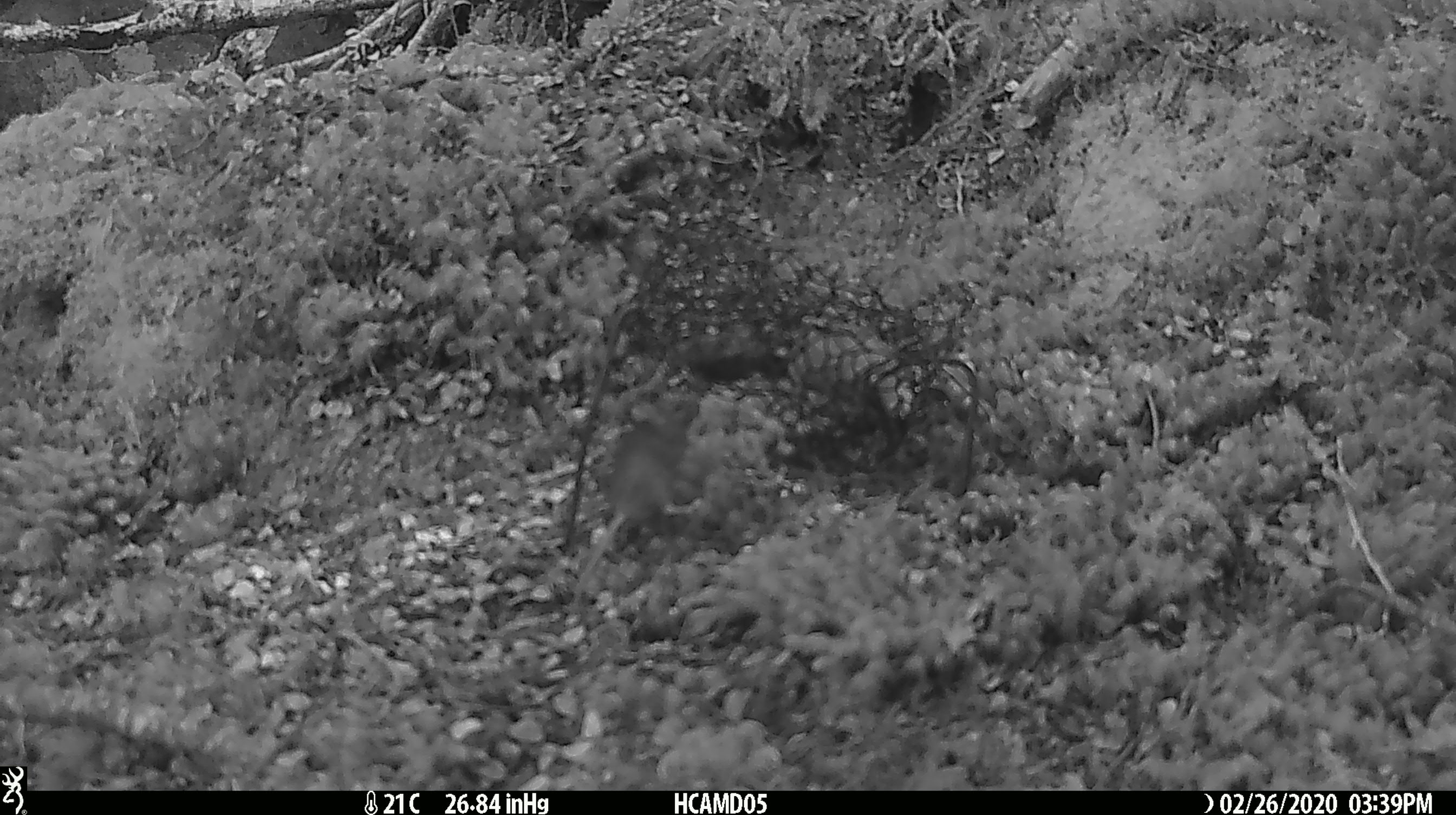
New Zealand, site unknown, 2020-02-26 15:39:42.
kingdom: Animalia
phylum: Chordata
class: Mammalia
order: Rodentia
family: Muridae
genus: Mus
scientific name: Mus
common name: mouse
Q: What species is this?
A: Mouse (Mus).